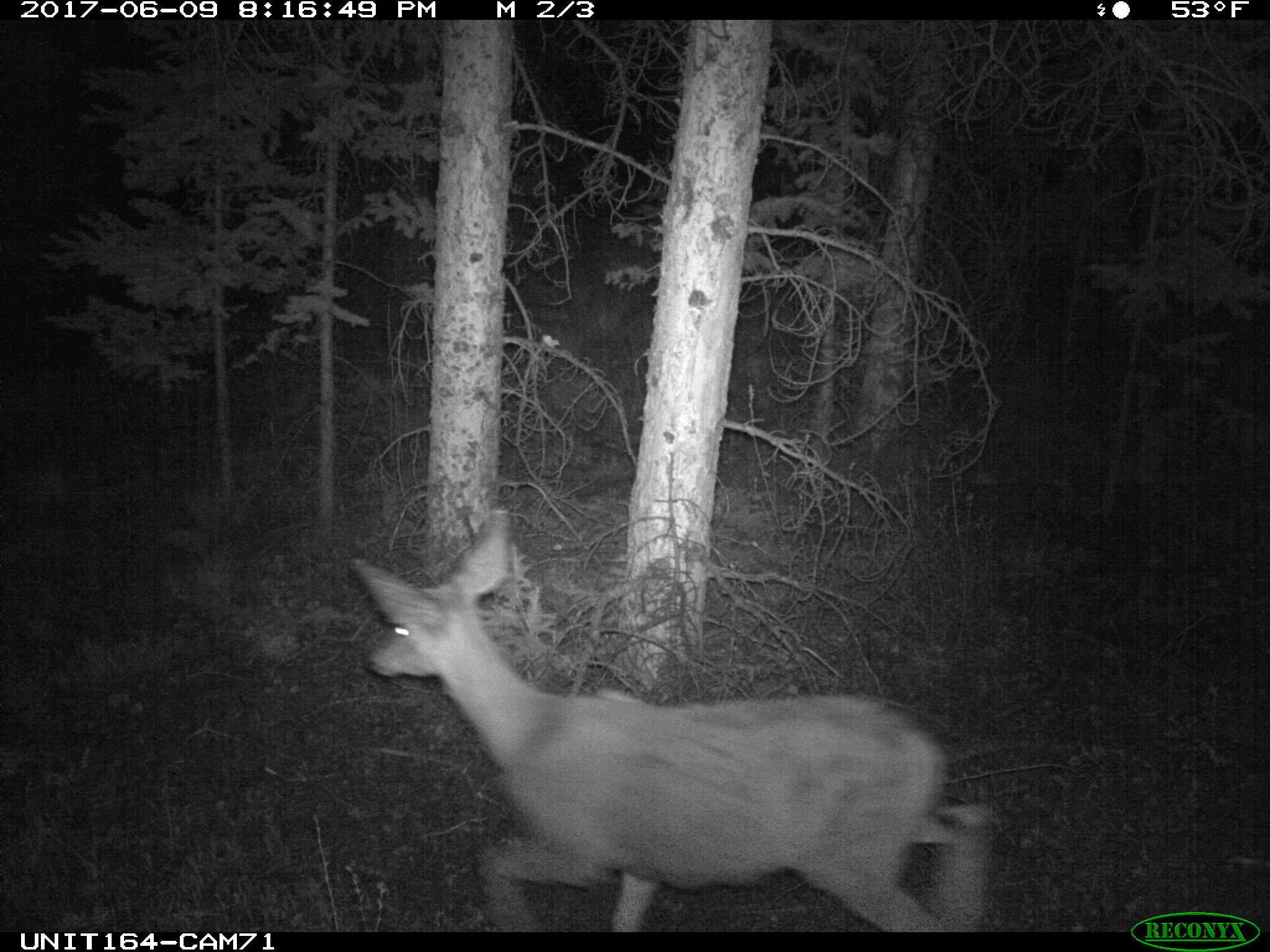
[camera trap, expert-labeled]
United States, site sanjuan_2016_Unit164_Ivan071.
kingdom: Animalia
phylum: Chordata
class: Mammalia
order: Artiodactyla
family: Cervidae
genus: Odocoileus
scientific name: Odocoileus hemionus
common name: mule deer